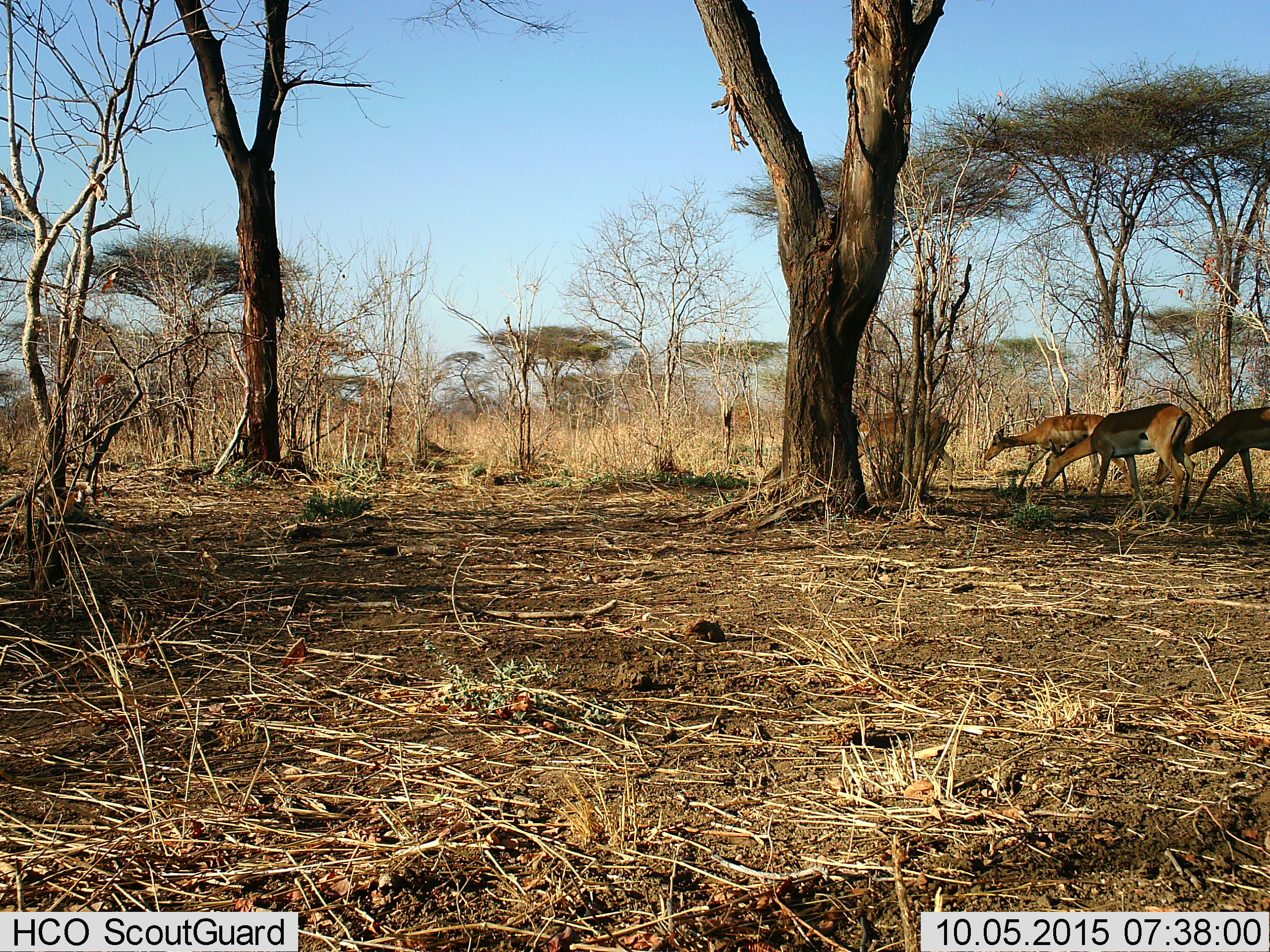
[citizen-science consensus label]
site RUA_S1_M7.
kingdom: Animalia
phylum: Chordata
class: Mammalia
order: Artiodactyla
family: Bovidae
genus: Aepyceros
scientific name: Aepyceros melampus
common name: impala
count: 5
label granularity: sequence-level